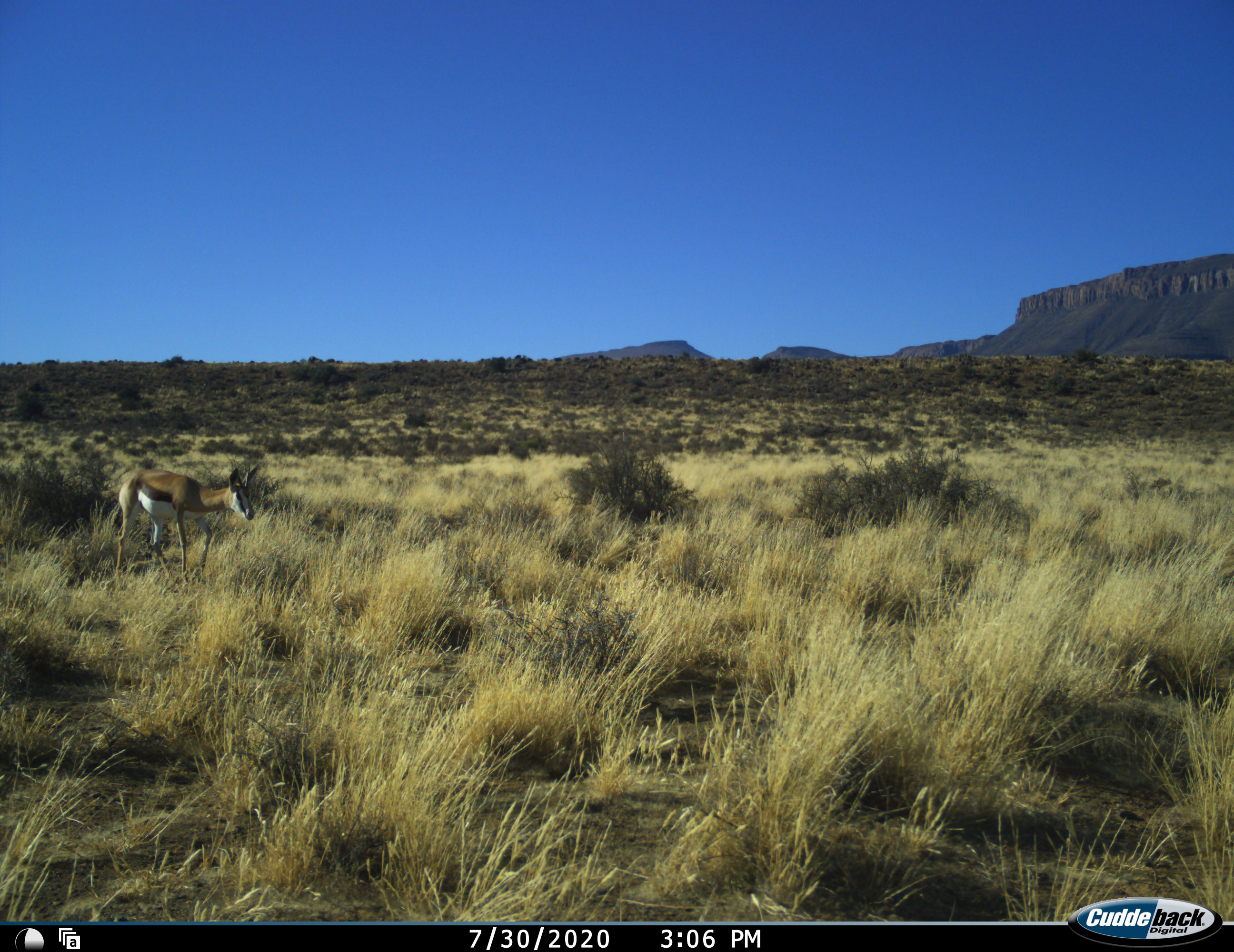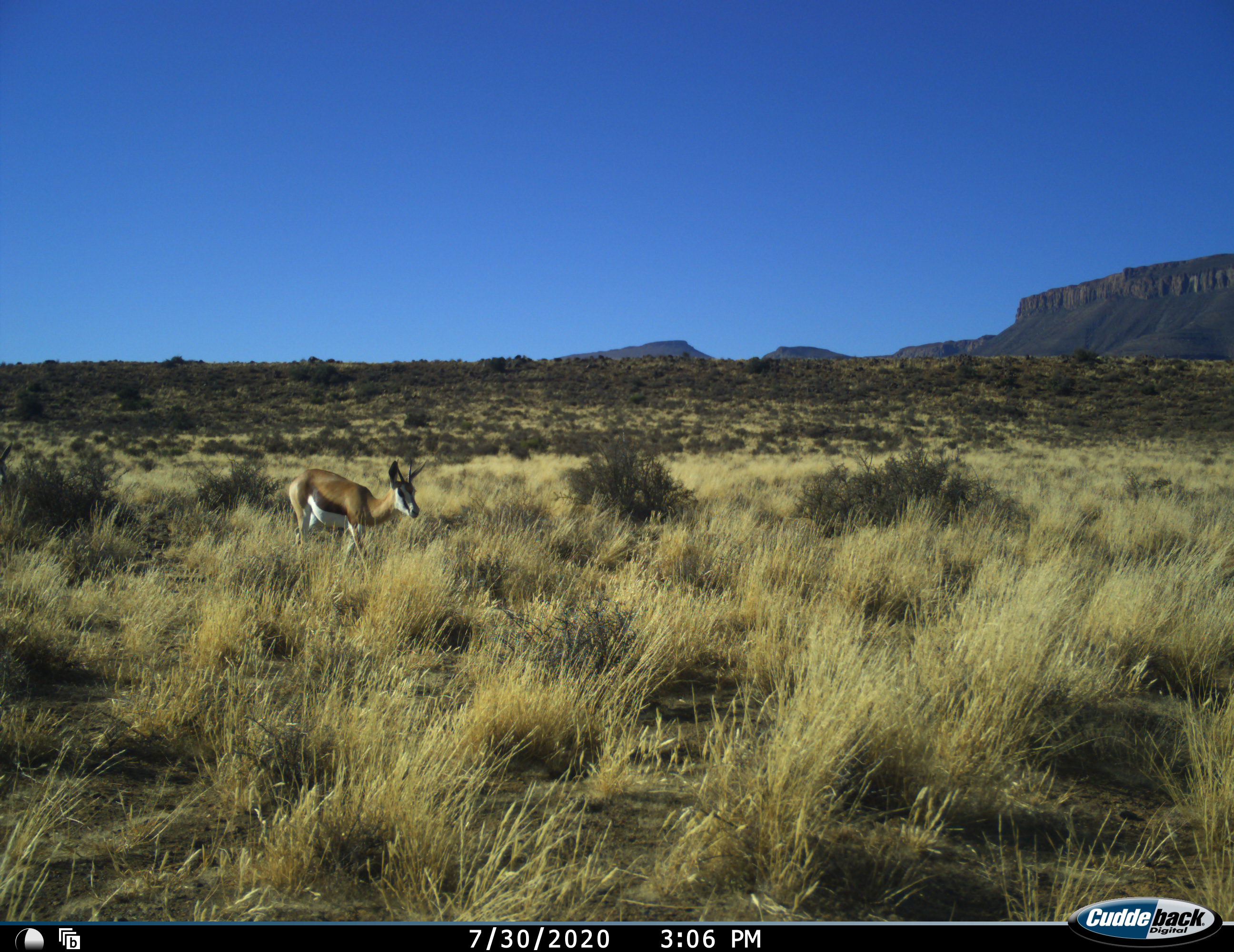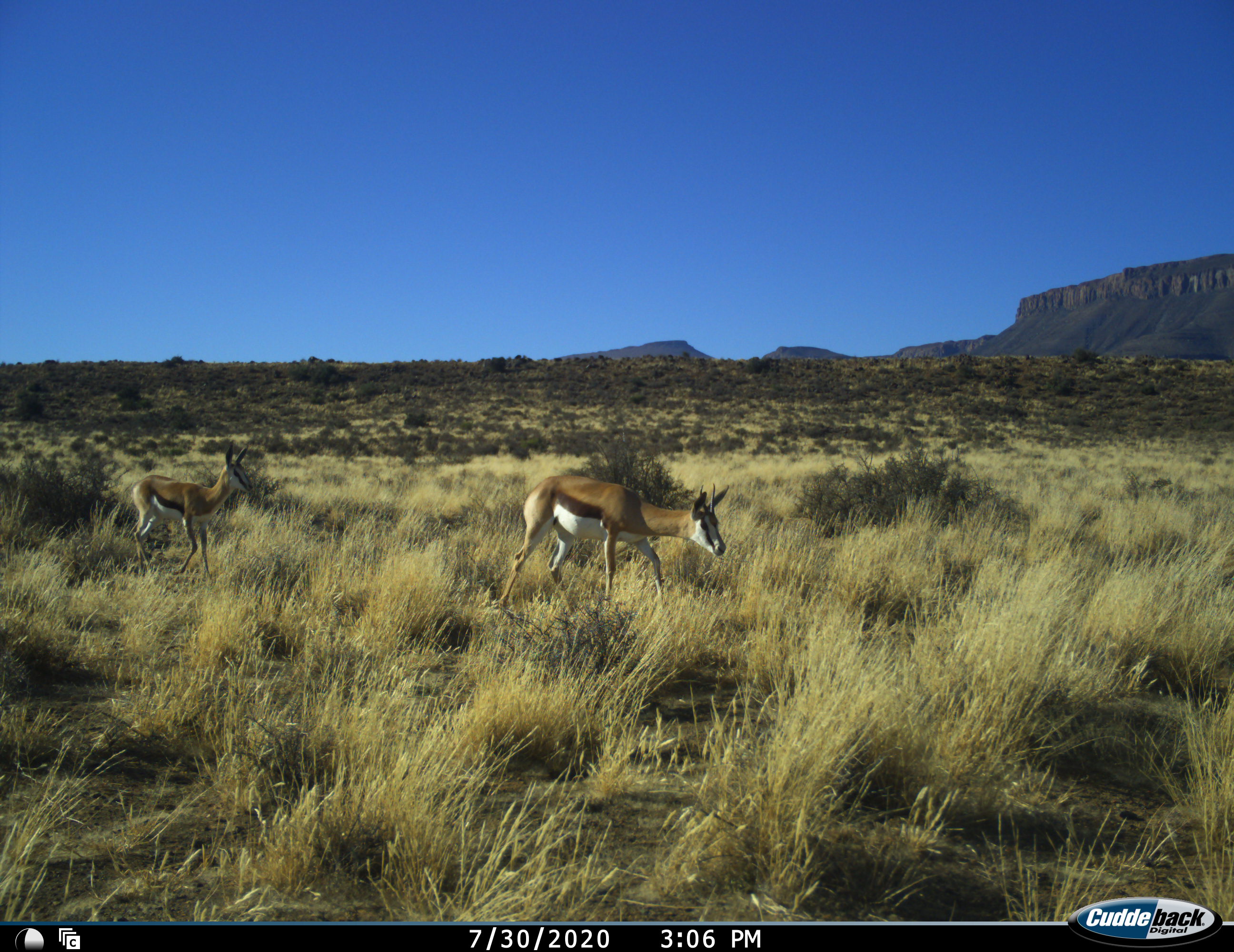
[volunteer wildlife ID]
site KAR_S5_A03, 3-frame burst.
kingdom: Animalia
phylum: Chordata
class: Mammalia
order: Artiodactyla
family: Bovidae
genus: Antidorcas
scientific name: Antidorcas marsupialis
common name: springbok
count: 2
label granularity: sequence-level